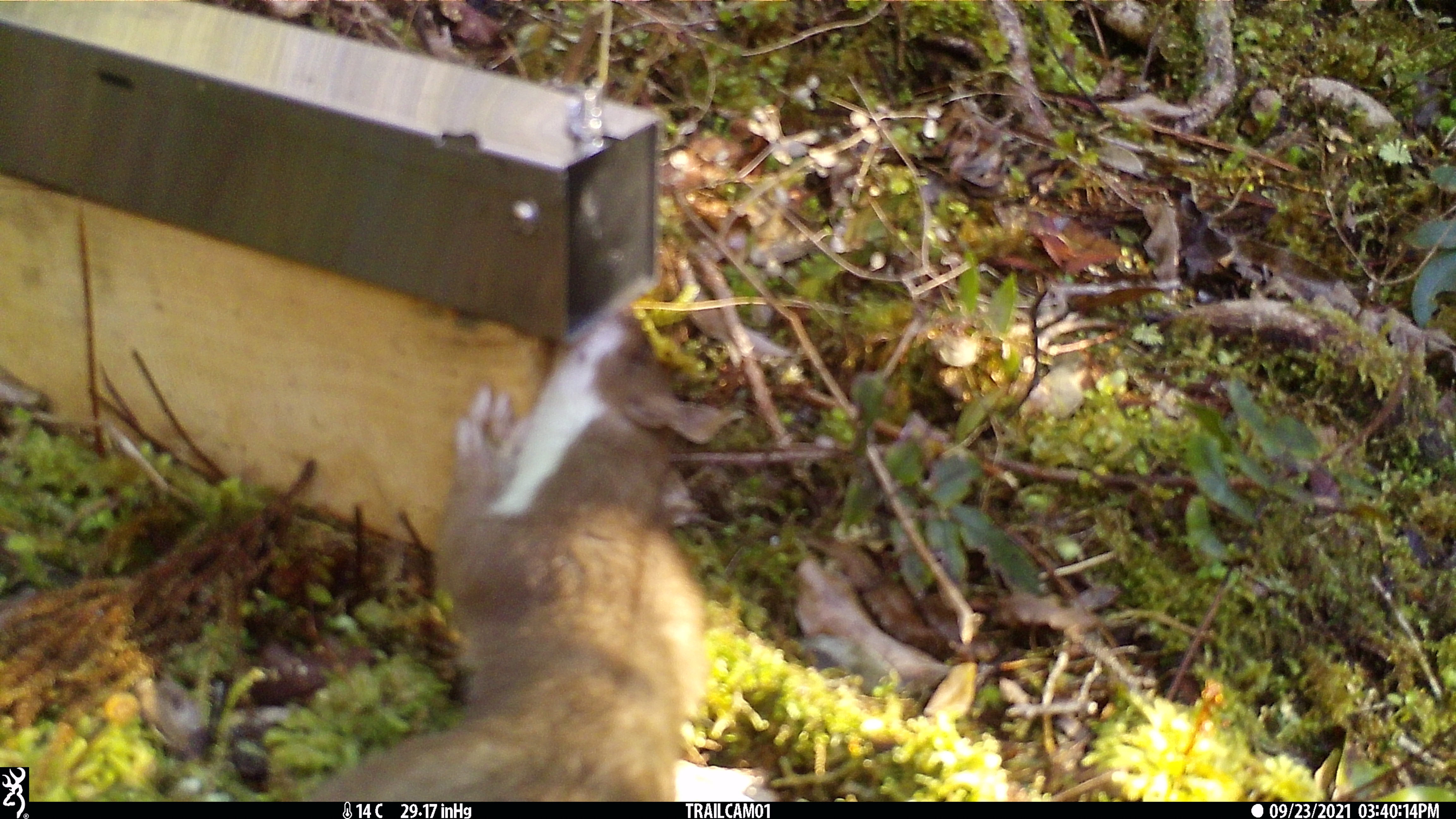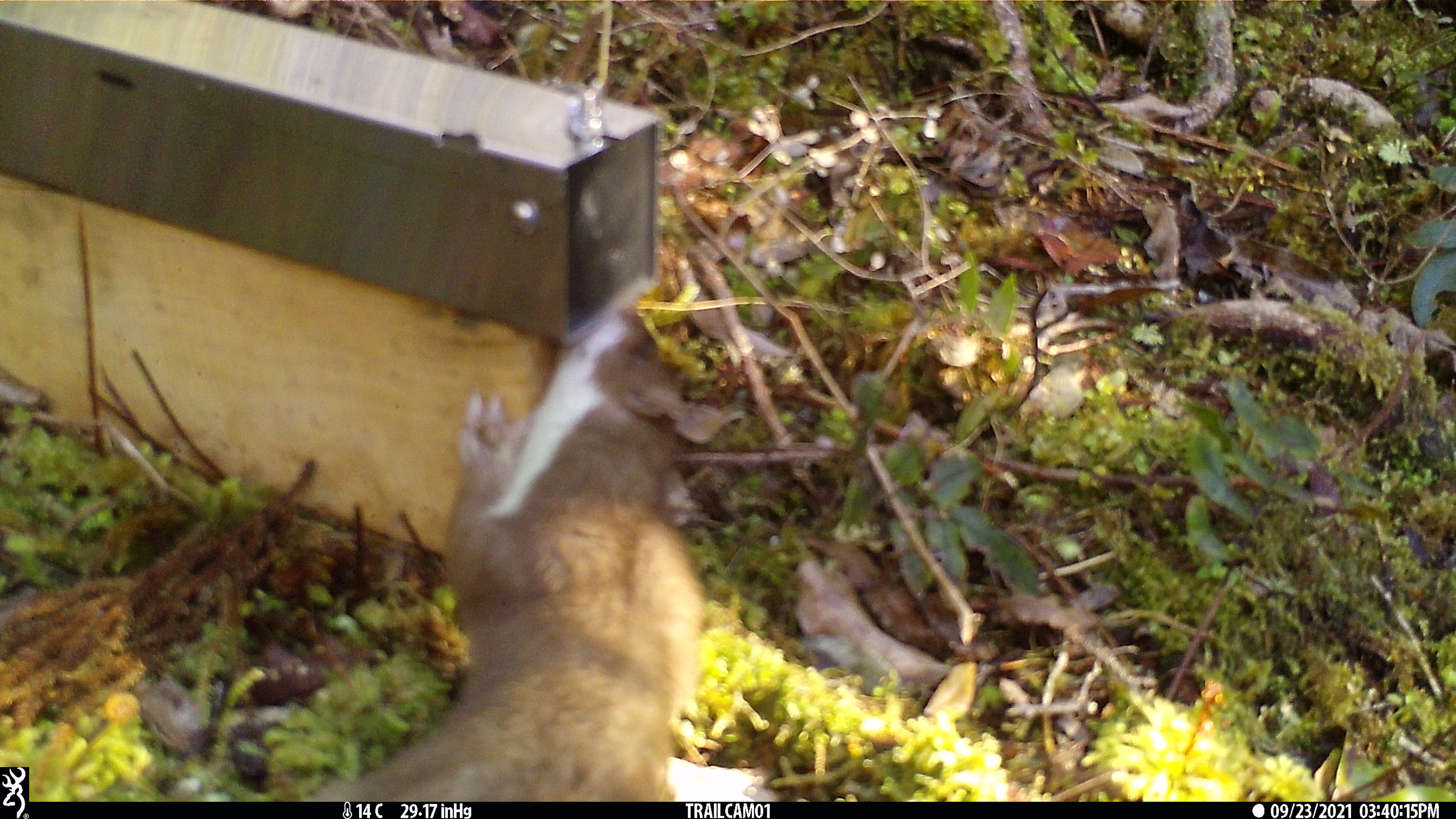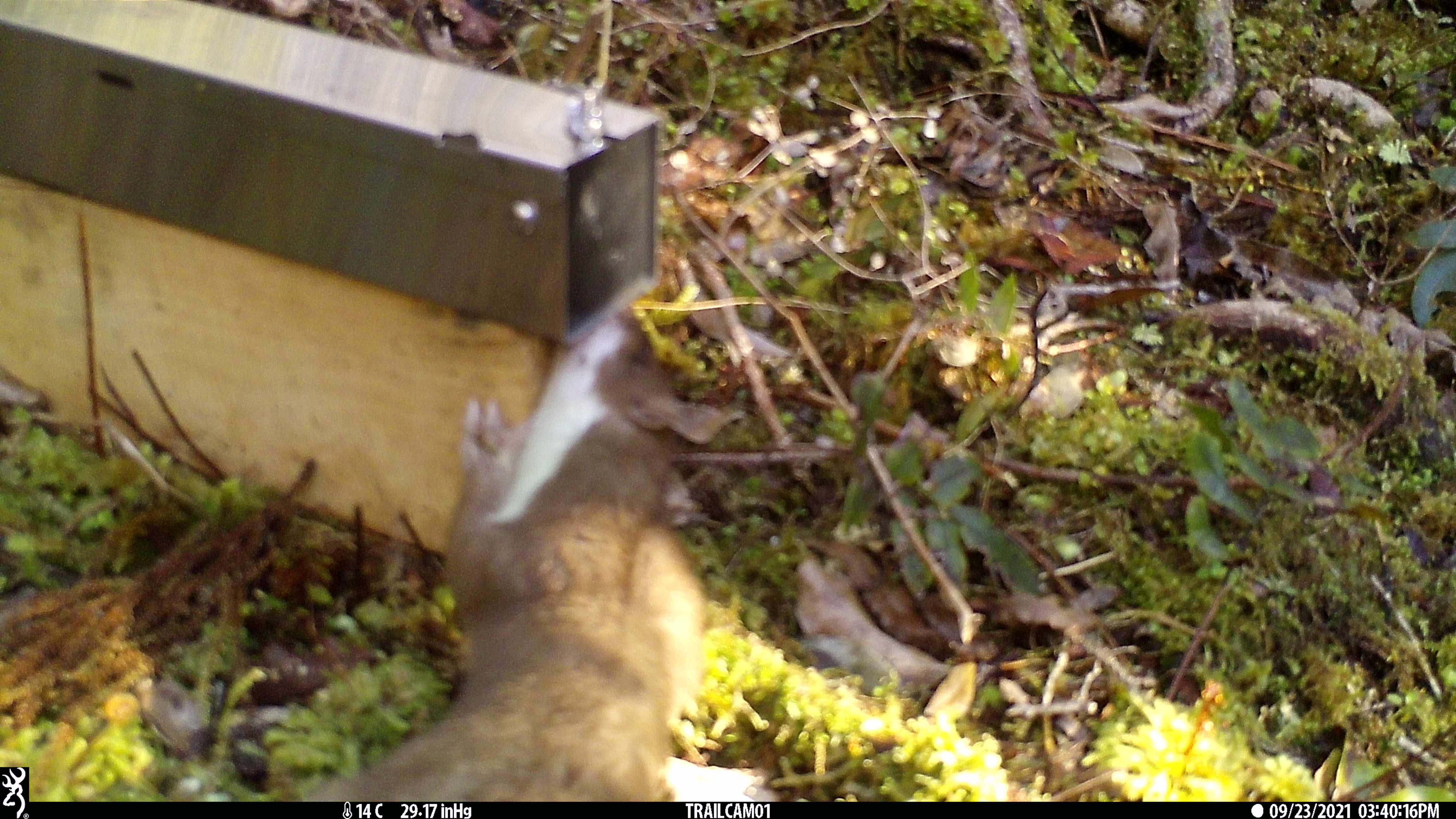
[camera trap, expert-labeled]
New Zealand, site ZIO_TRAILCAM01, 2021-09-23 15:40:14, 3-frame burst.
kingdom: Animalia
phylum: Chordata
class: Mammalia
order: Carnivora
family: Mustelidae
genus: Mustela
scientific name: Mustela erminea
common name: stoat